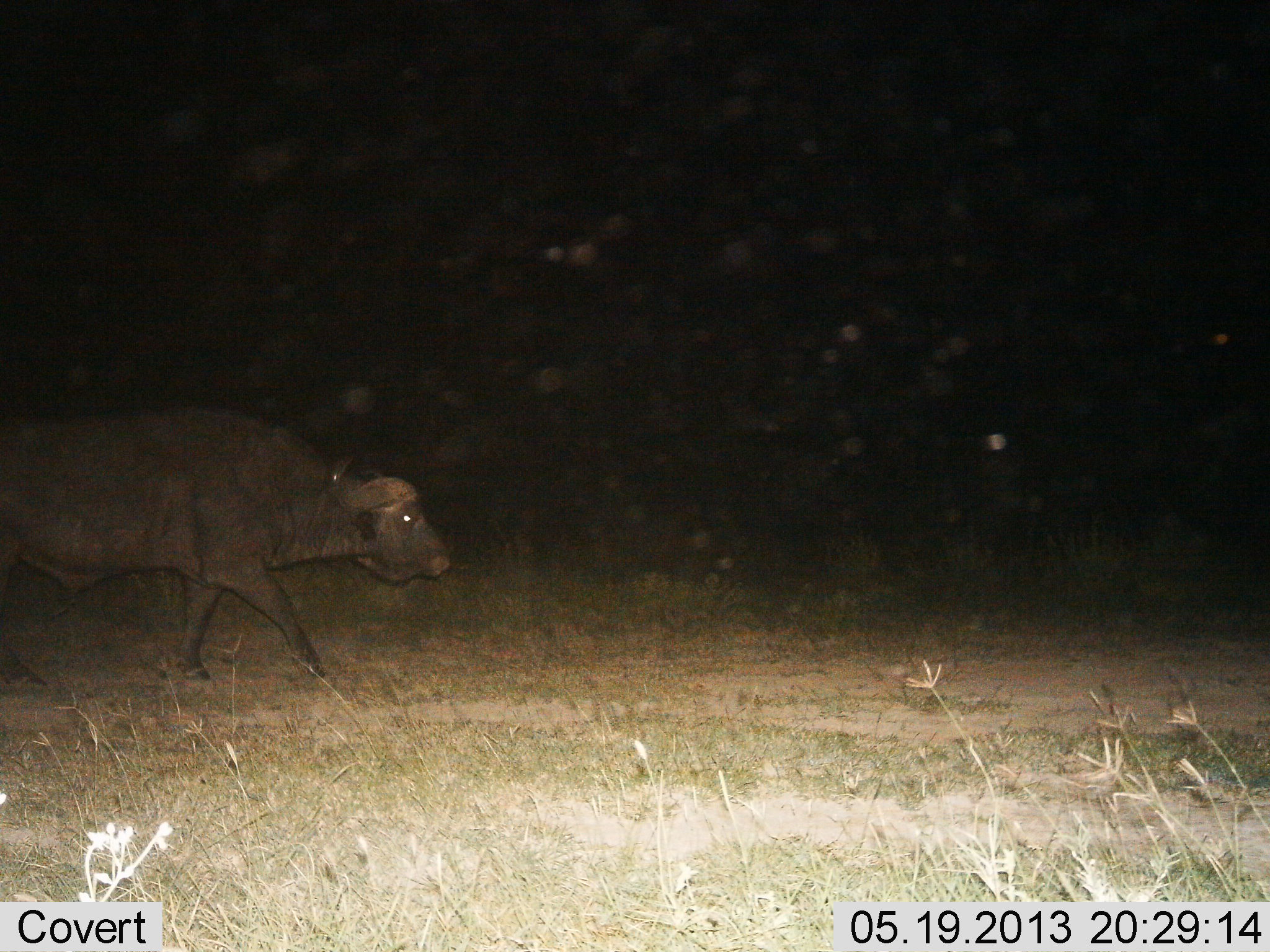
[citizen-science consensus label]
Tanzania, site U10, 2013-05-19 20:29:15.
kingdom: Animalia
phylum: Chordata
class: Mammalia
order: Artiodactyla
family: Bovidae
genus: Syncerus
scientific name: Syncerus caffer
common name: cape buffalo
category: buffalo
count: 1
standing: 10%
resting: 0%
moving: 90%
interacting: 0%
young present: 0%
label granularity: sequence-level